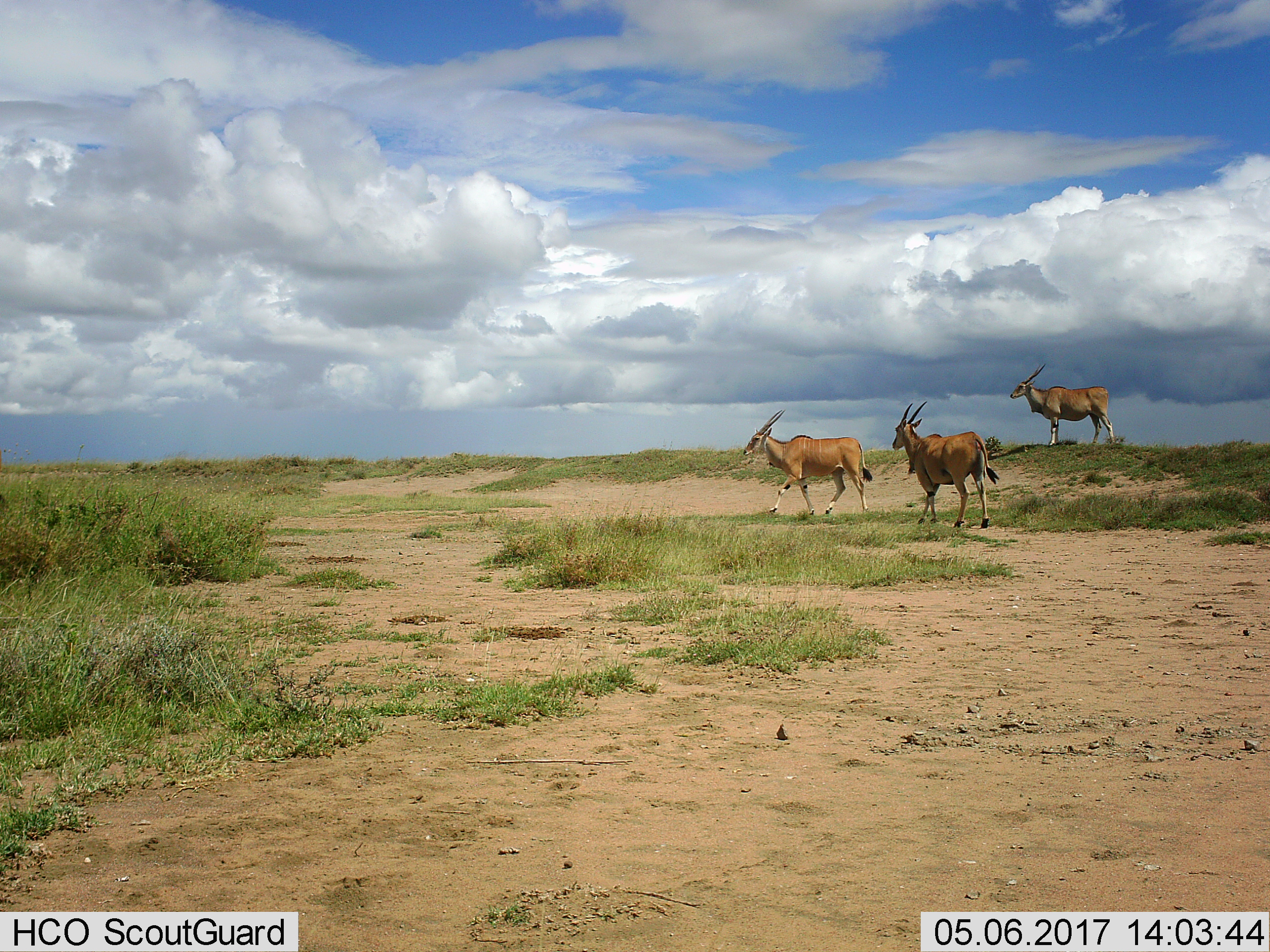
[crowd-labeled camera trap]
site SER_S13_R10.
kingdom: Animalia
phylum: Chordata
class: Mammalia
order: Artiodactyla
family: Bovidae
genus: Tragelaphus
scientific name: Tragelaphus oryx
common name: eland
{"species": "eland (Tragelaphus oryx)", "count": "3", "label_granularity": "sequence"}